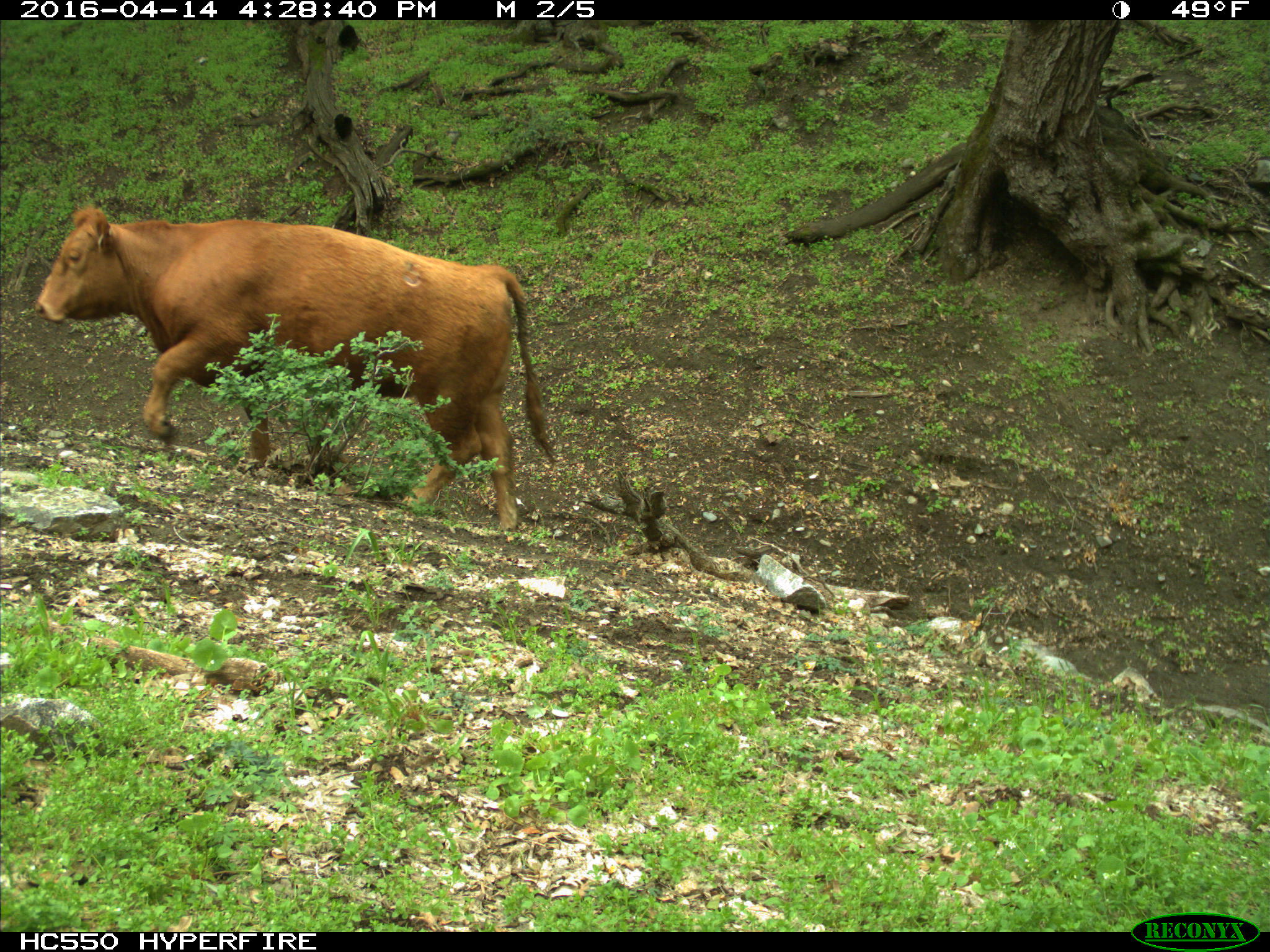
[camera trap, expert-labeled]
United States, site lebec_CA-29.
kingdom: Animalia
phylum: Chordata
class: Mammalia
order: Artiodactyla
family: Bovidae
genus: Bos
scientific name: Bos taurus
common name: domestic cow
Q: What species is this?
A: Bos taurus (domestic cow).